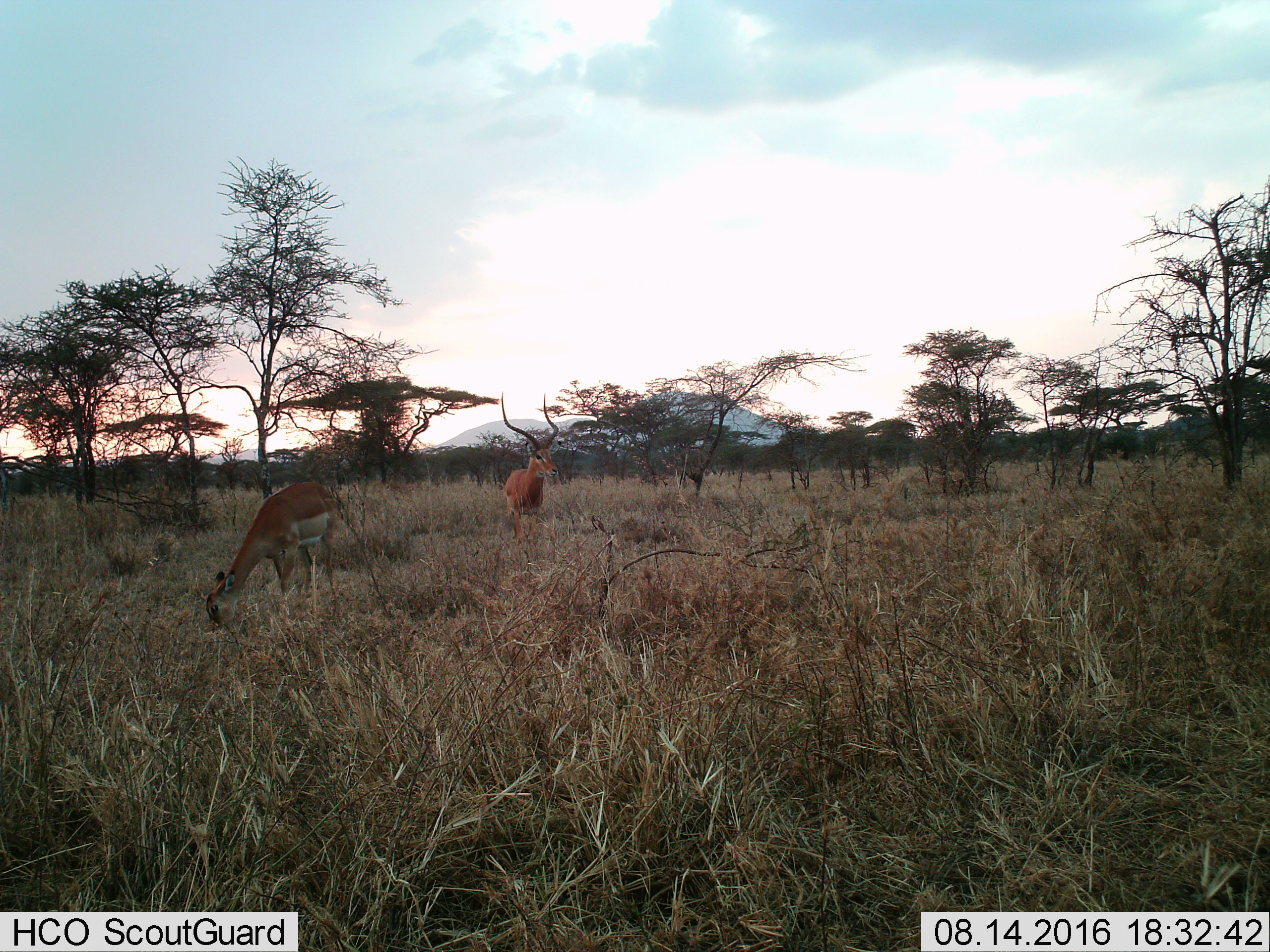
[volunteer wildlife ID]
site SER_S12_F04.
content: unidentified animal